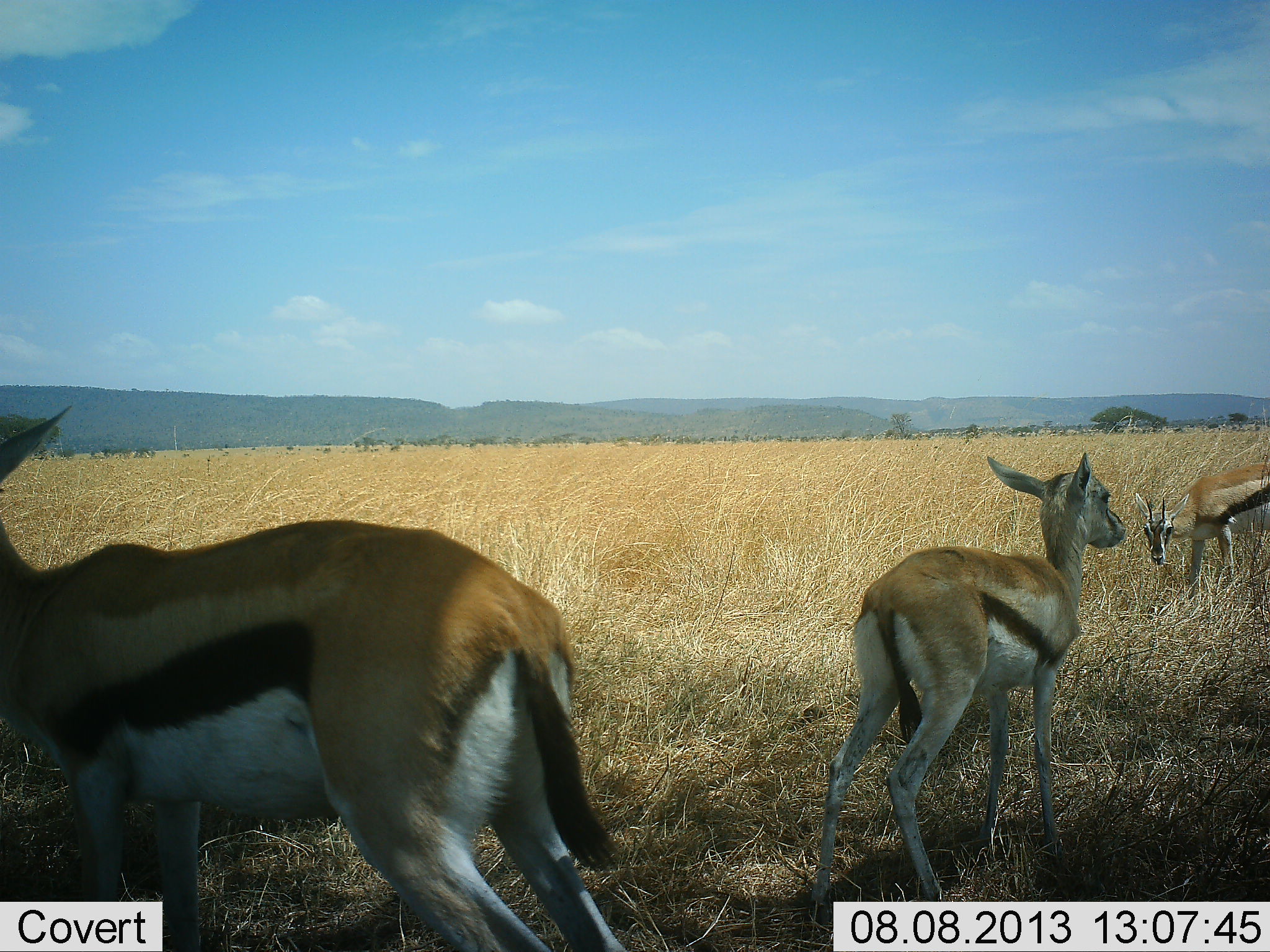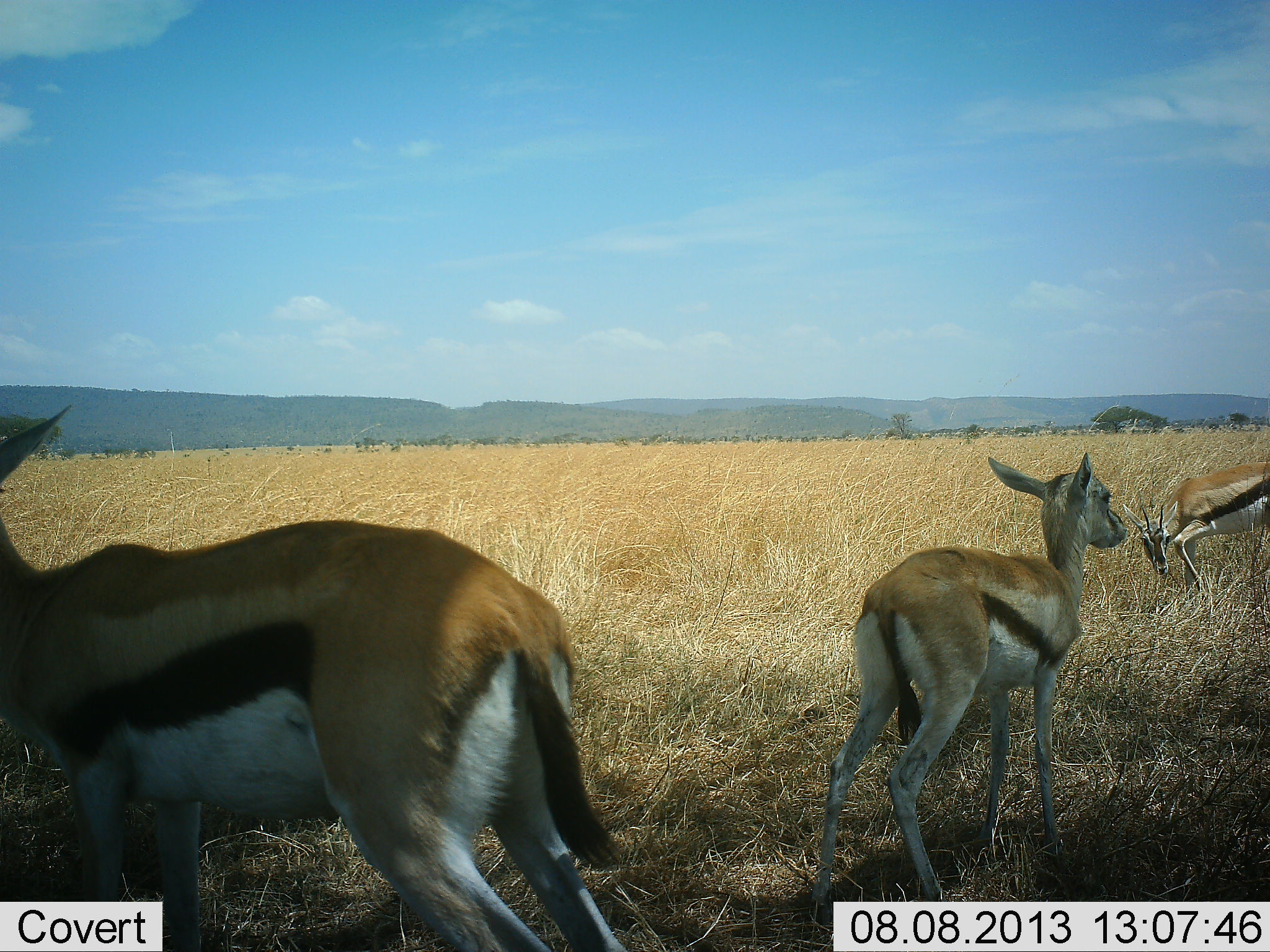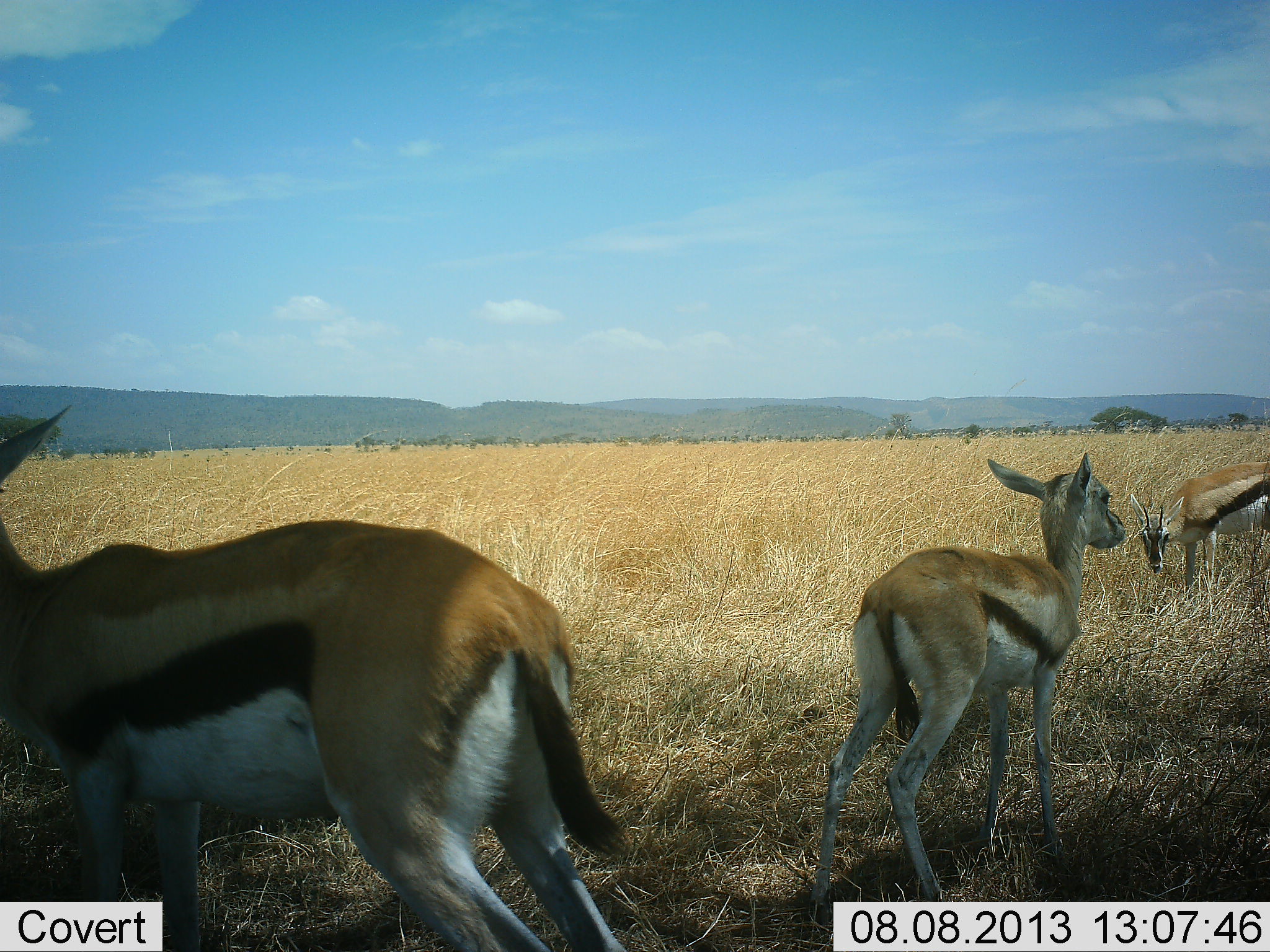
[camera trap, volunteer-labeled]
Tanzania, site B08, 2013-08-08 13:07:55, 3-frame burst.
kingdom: Animalia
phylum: Chordata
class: Mammalia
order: Artiodactyla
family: Bovidae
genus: Eudorcas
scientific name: Eudorcas thomsonii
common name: thomson's gazelle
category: gazellethomsons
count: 3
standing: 94%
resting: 0%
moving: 18%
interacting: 6%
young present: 12%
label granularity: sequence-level